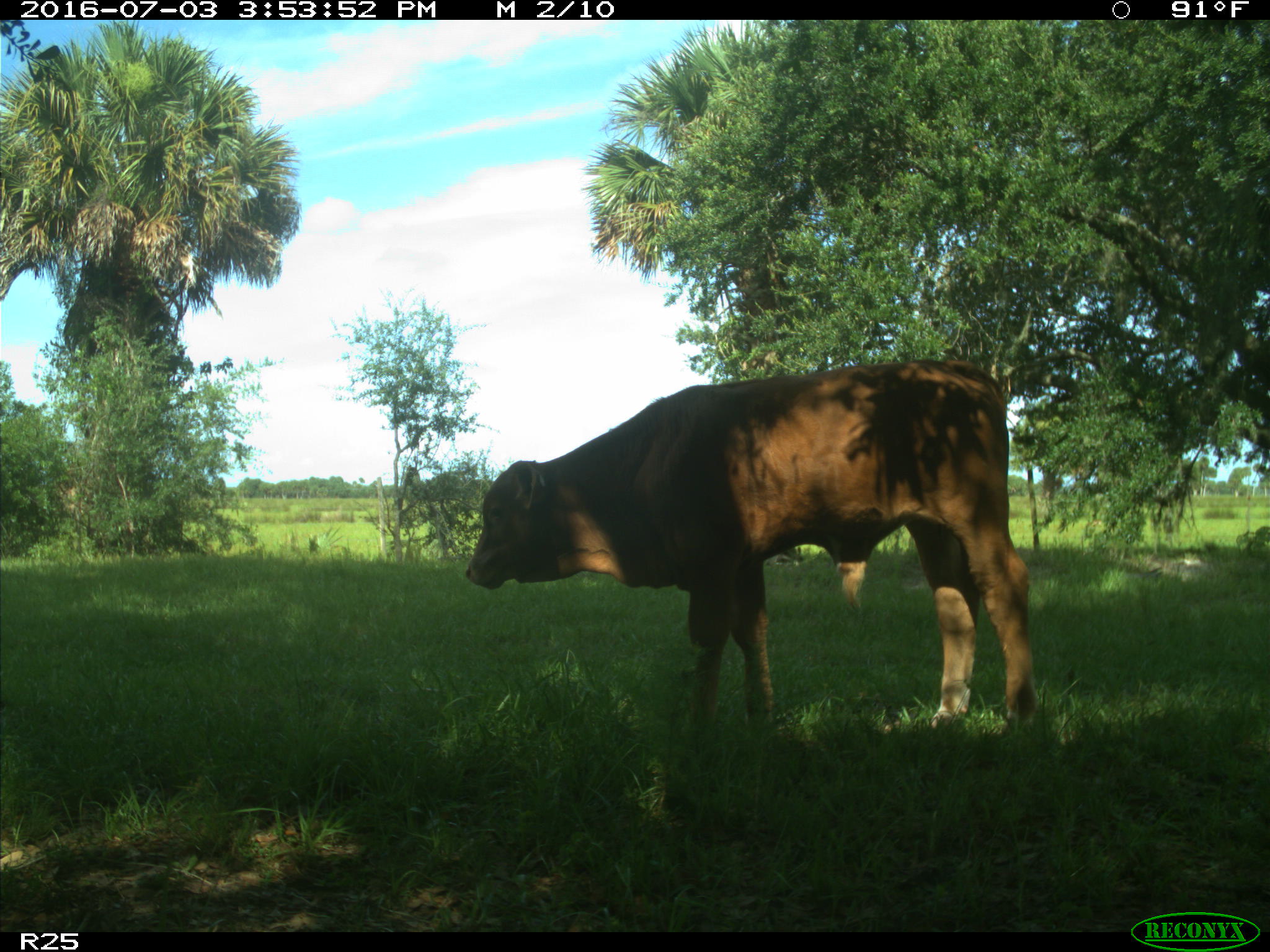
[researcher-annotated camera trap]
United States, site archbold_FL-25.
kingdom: Animalia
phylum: Chordata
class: Mammalia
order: Artiodactyla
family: Bovidae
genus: Bos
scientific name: Bos taurus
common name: domestic cow